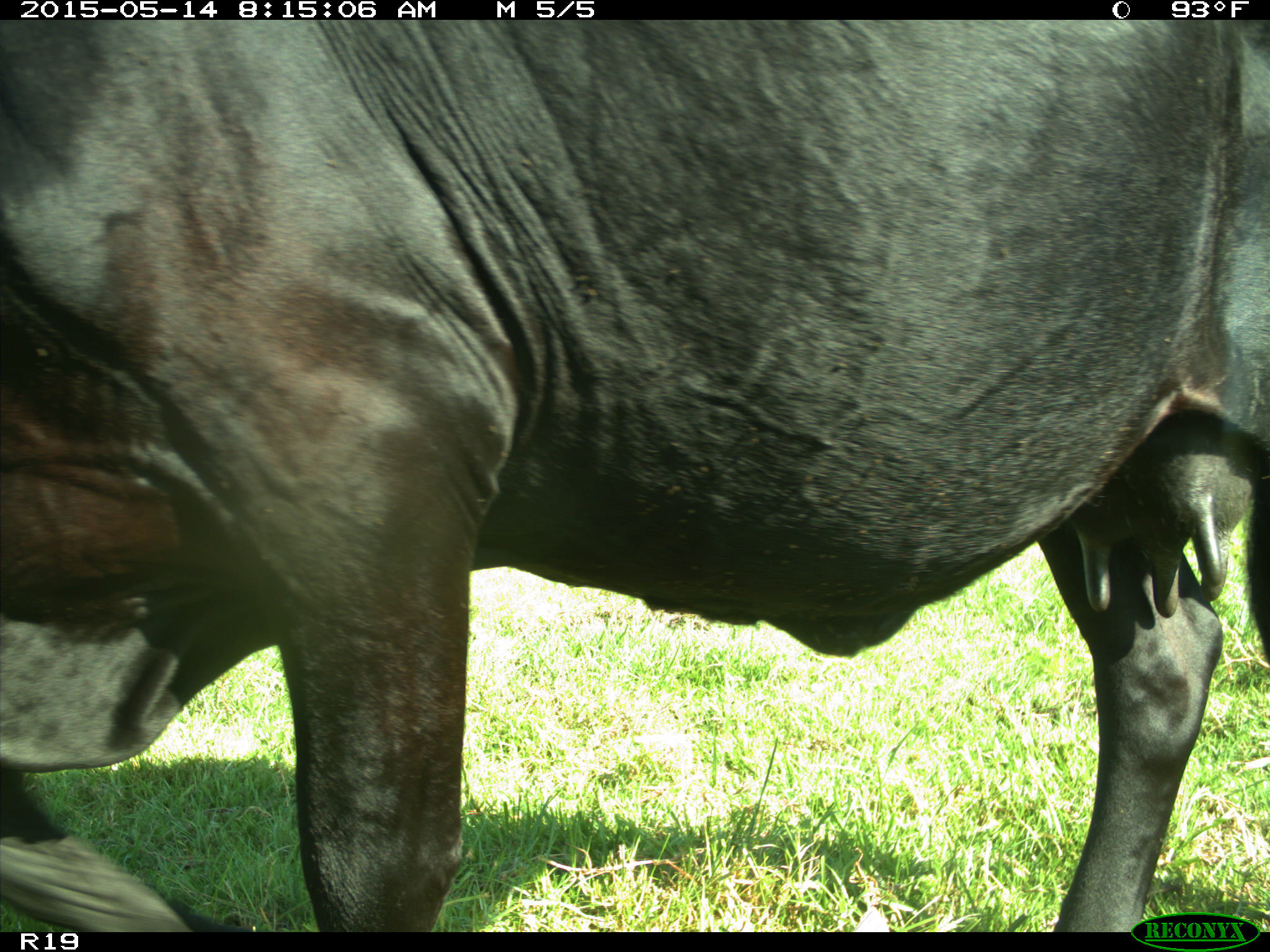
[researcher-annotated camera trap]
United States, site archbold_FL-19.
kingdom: Animalia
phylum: Chordata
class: Mammalia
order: Artiodactyla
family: Bovidae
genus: Bos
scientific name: Bos taurus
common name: domestic cow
Bos taurus (domestic cow).